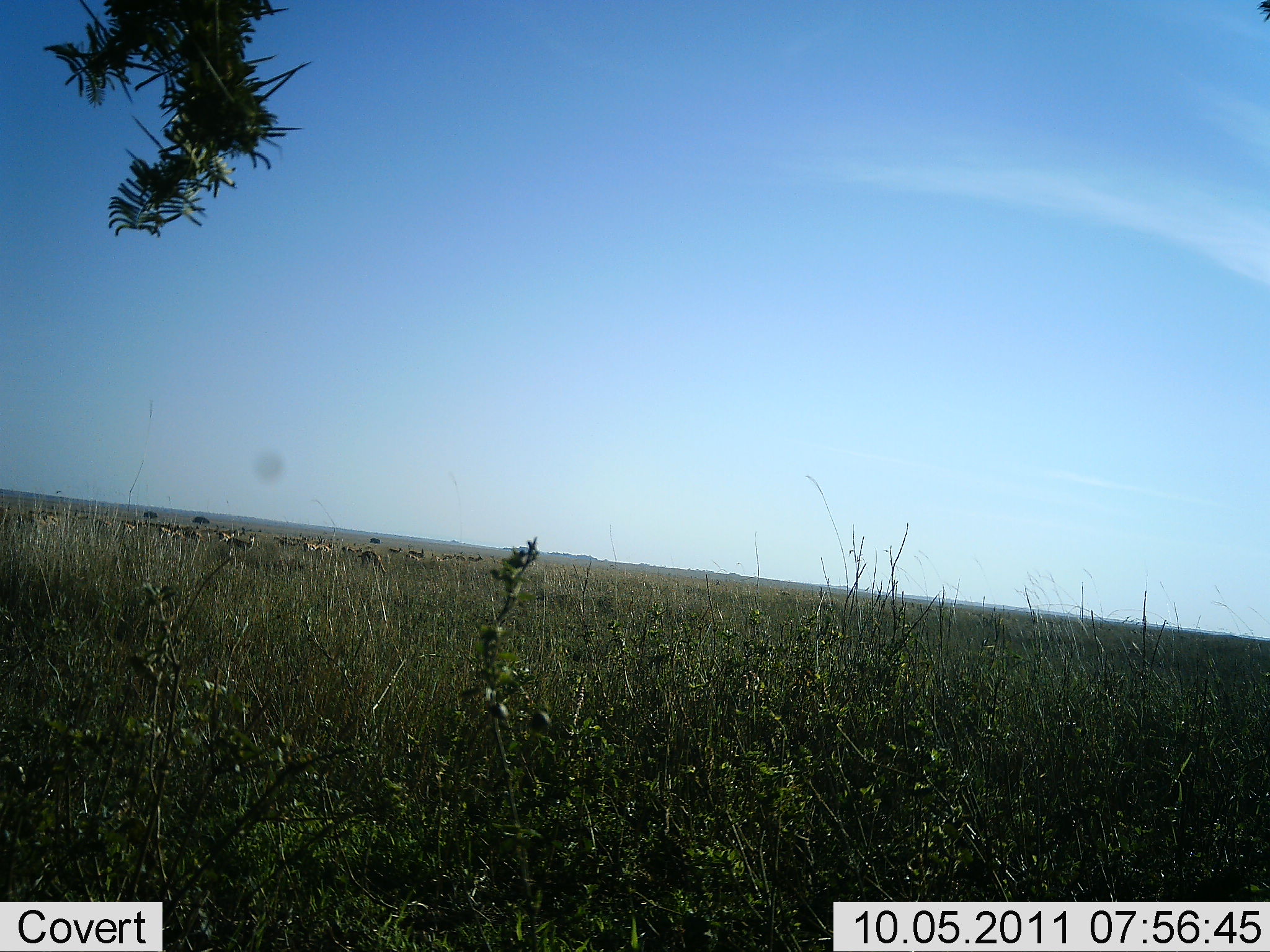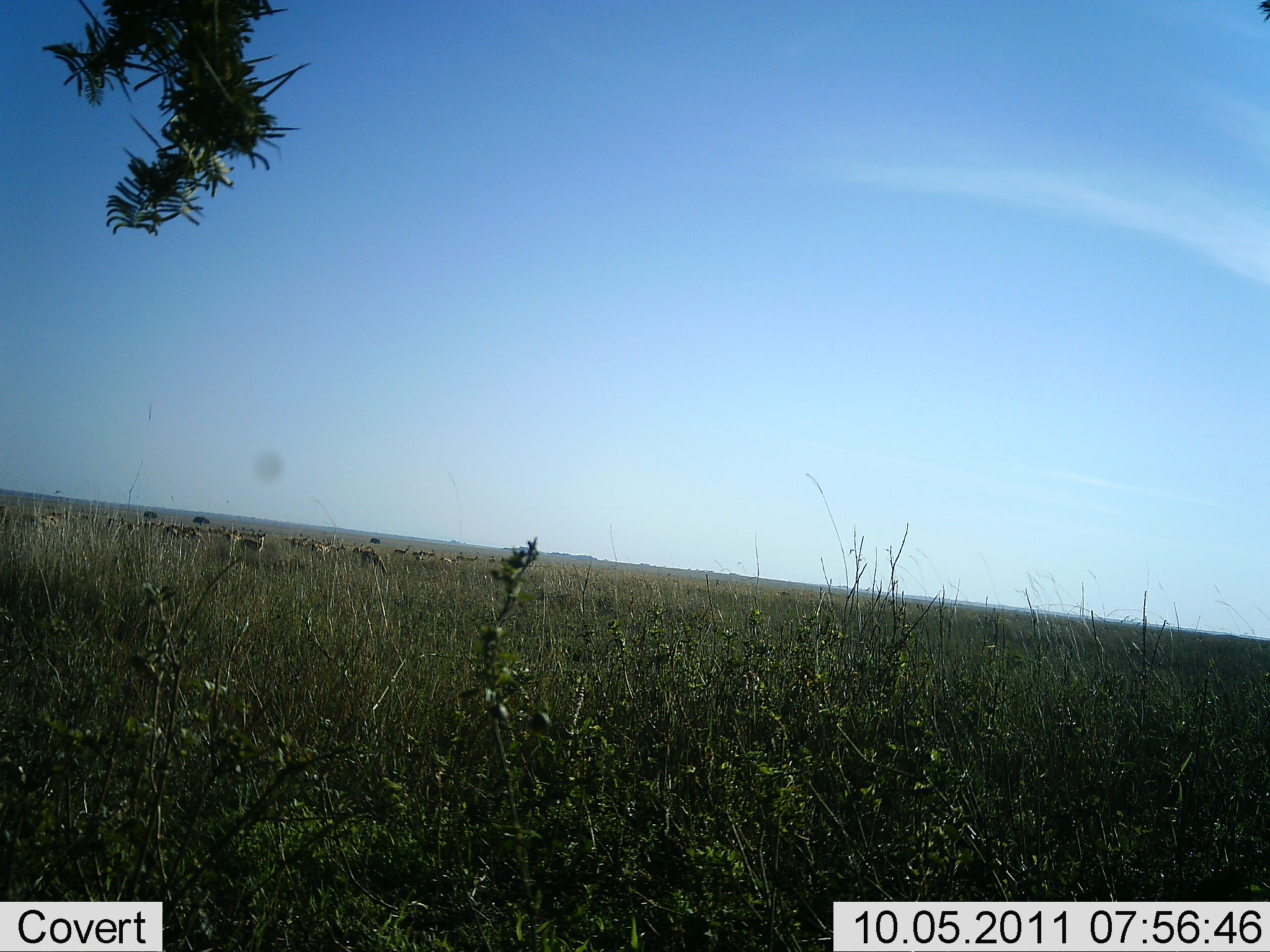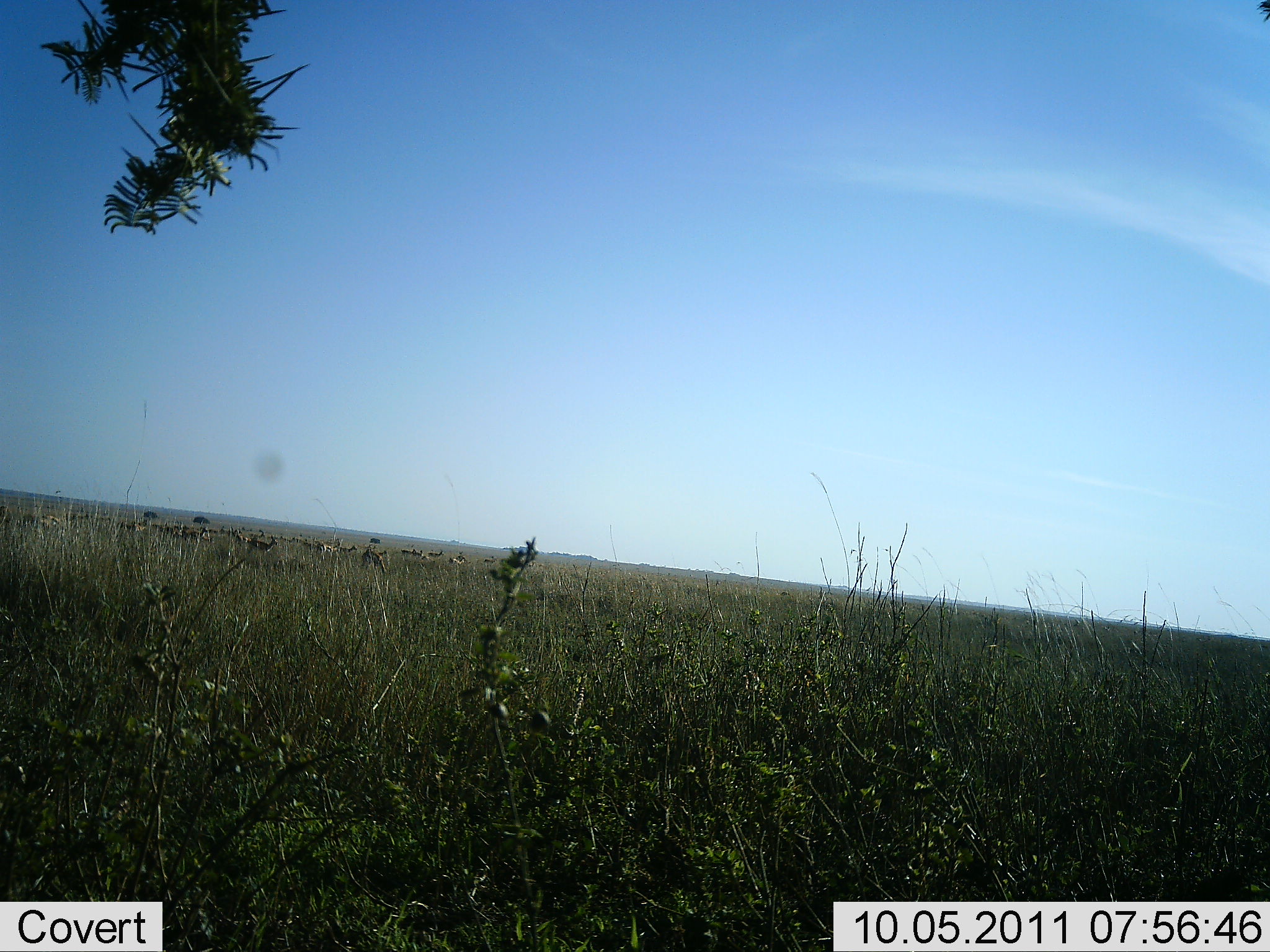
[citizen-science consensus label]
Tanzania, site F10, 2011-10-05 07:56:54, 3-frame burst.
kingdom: Animalia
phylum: Chordata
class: Mammalia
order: Artiodactyla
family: Bovidae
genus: Nanger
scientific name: Nanger granti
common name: grant's gazelle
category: gazellegrants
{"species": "gazellegrants (grant's gazelle) (Nanger granti)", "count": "11-50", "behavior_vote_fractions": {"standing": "0%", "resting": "0%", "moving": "60%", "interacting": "0%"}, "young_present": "0%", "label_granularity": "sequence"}